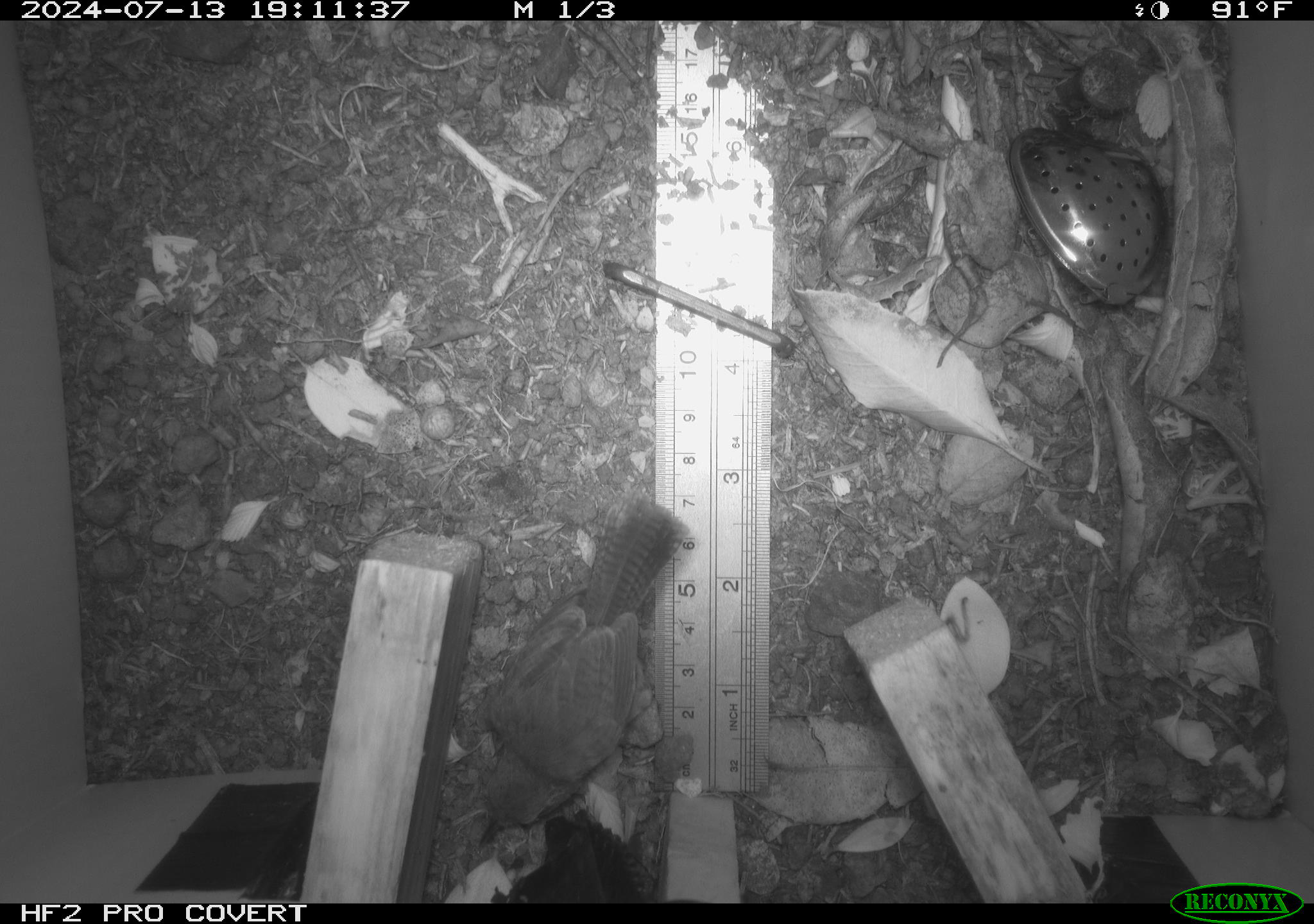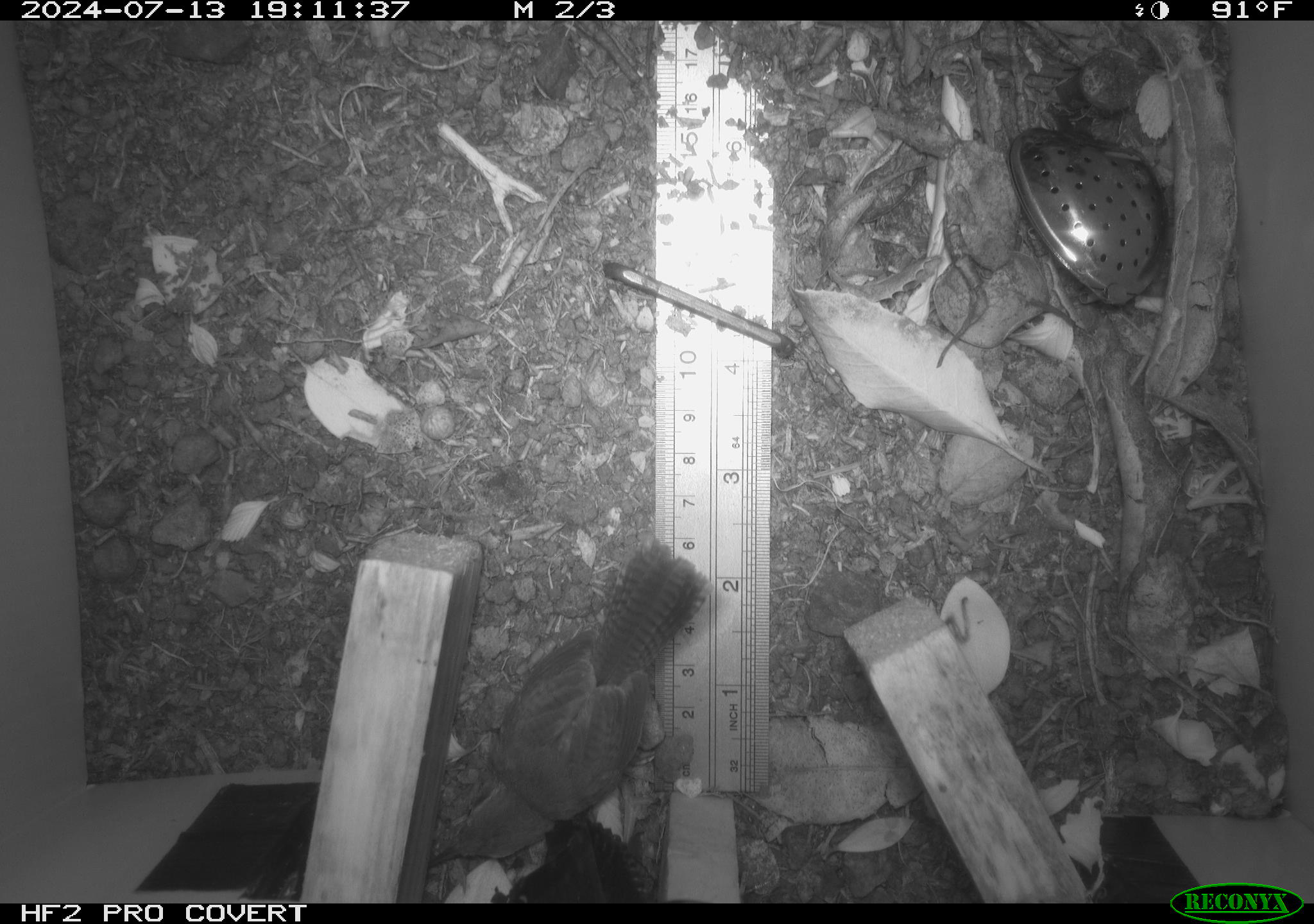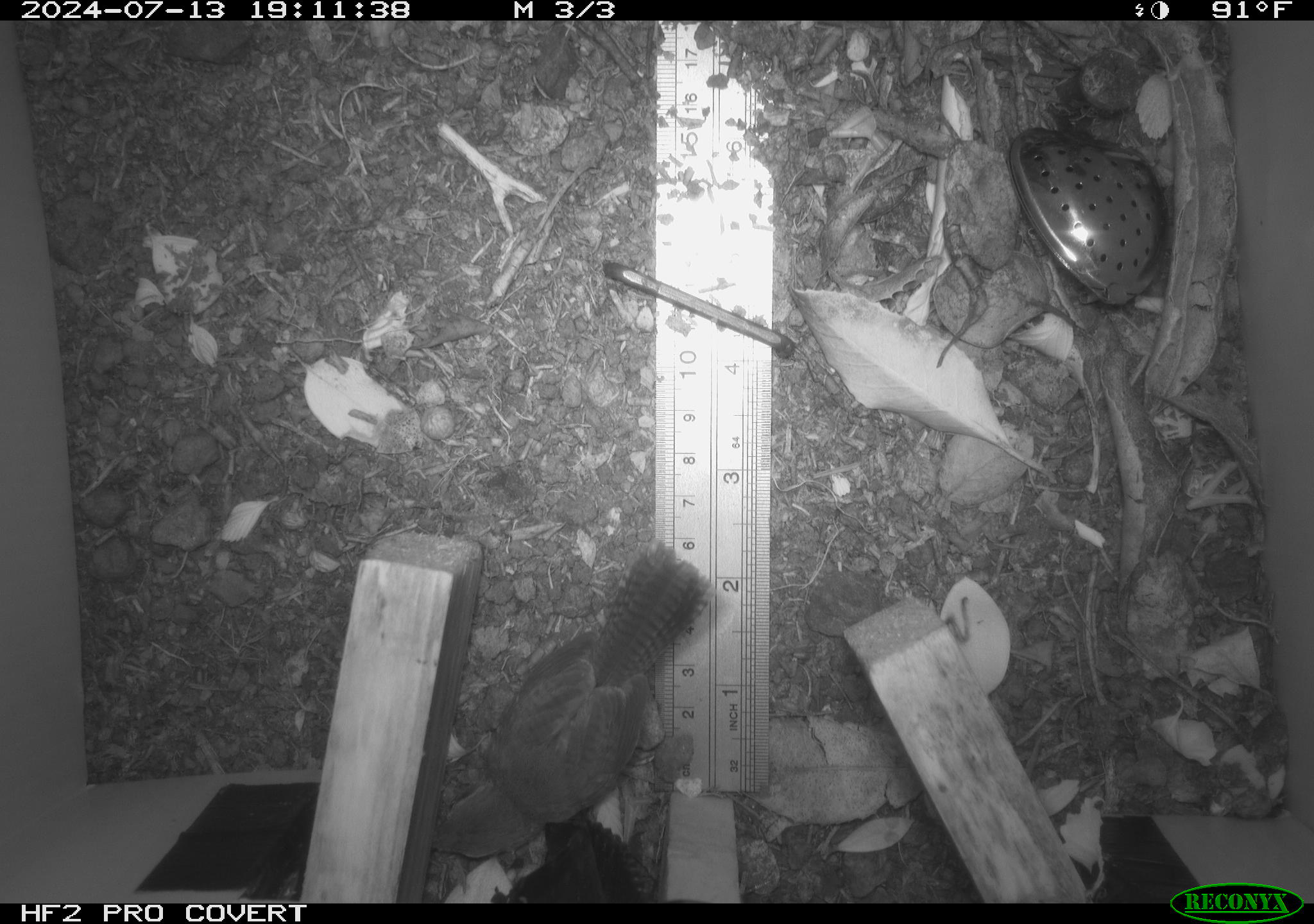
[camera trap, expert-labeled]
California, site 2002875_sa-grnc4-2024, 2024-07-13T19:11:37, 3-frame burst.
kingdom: Animalia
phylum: Chordata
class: Aves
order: Passeriformes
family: Troglodytidae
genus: Thryomanes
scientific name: Thryomanes bewickii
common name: bewick's wren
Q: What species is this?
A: Bewick's wren (Thryomanes bewickii).